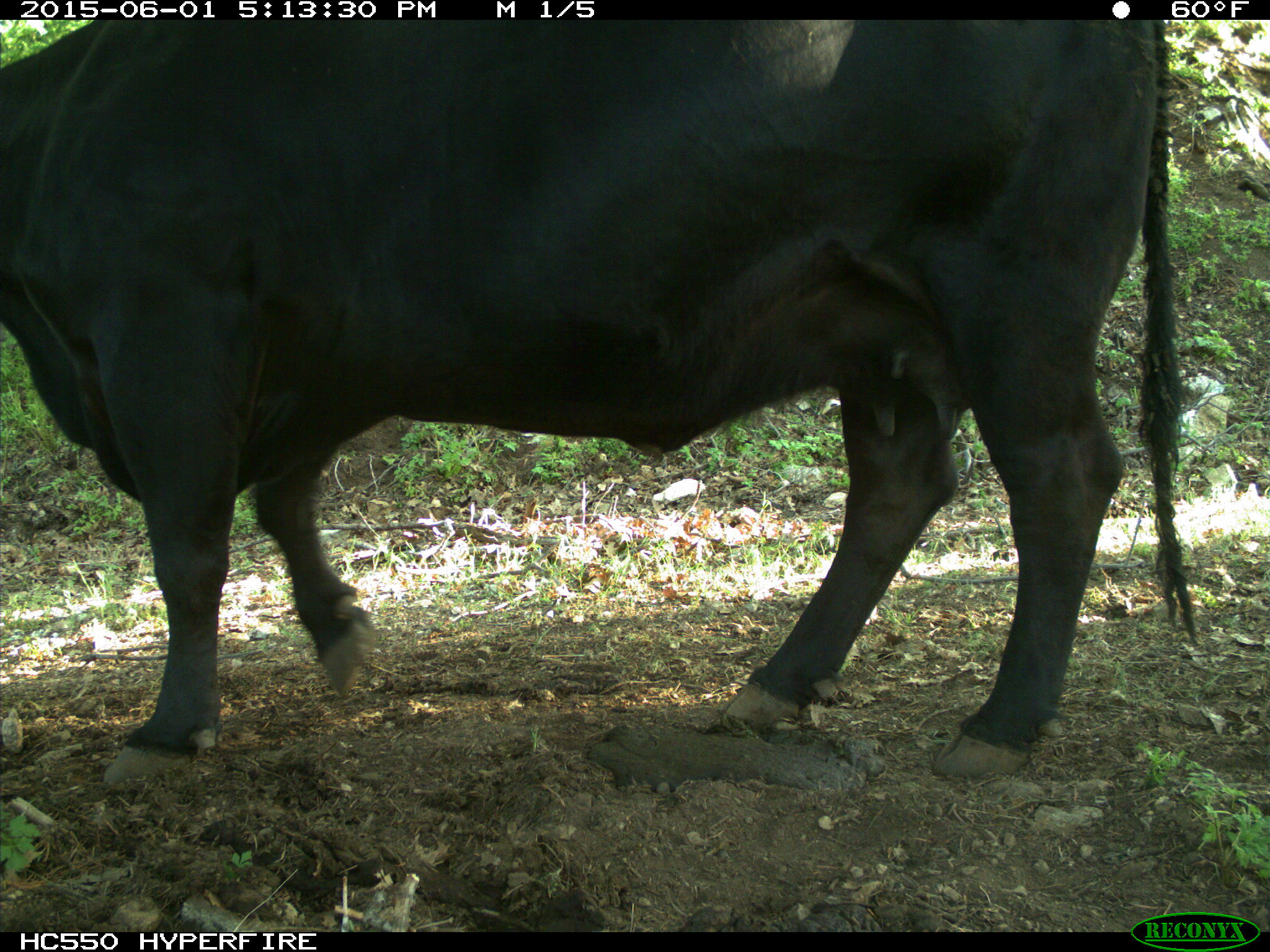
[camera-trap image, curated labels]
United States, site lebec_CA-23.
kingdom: Animalia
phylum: Chordata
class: Mammalia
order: Artiodactyla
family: Bovidae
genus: Bos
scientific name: Bos taurus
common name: domestic cow